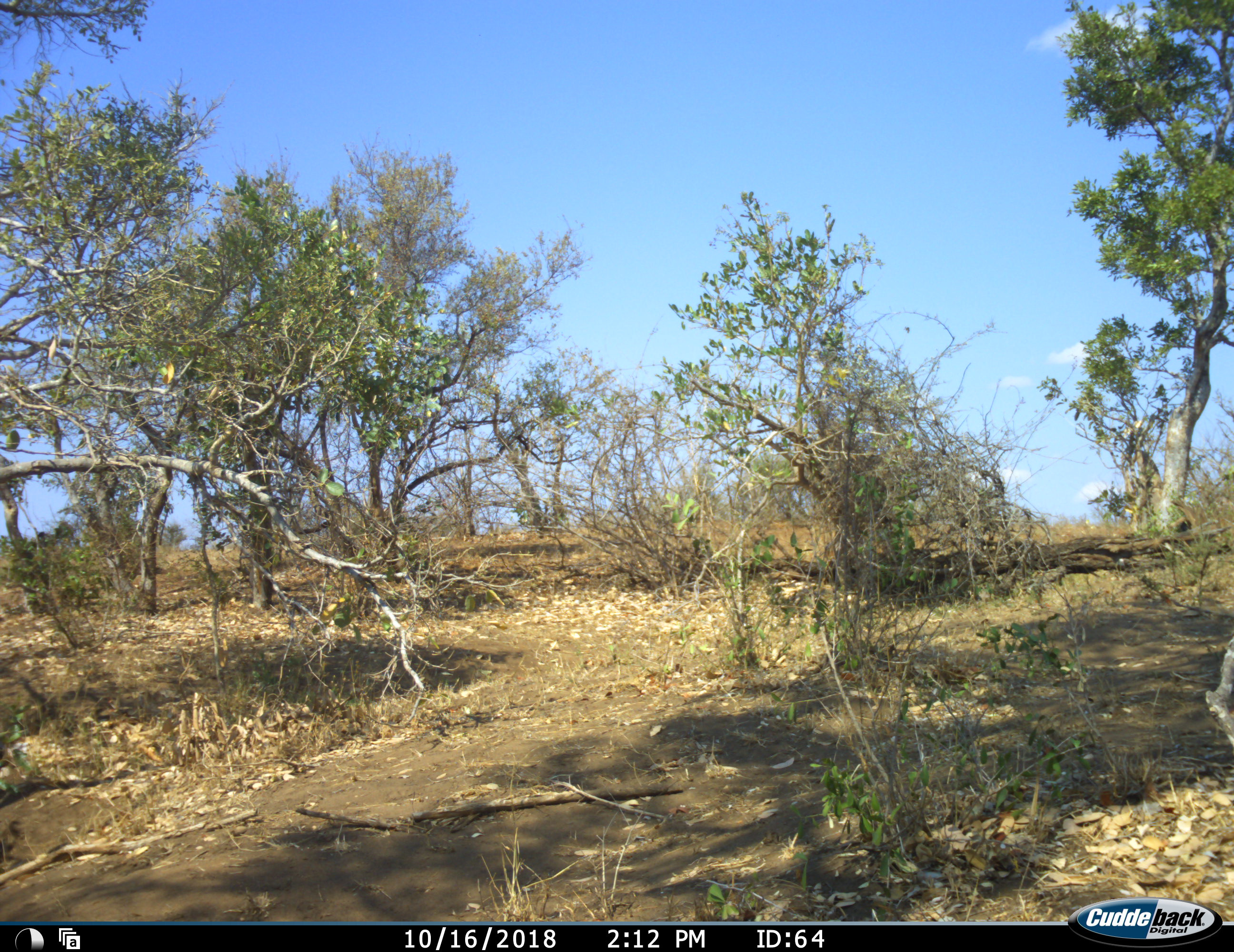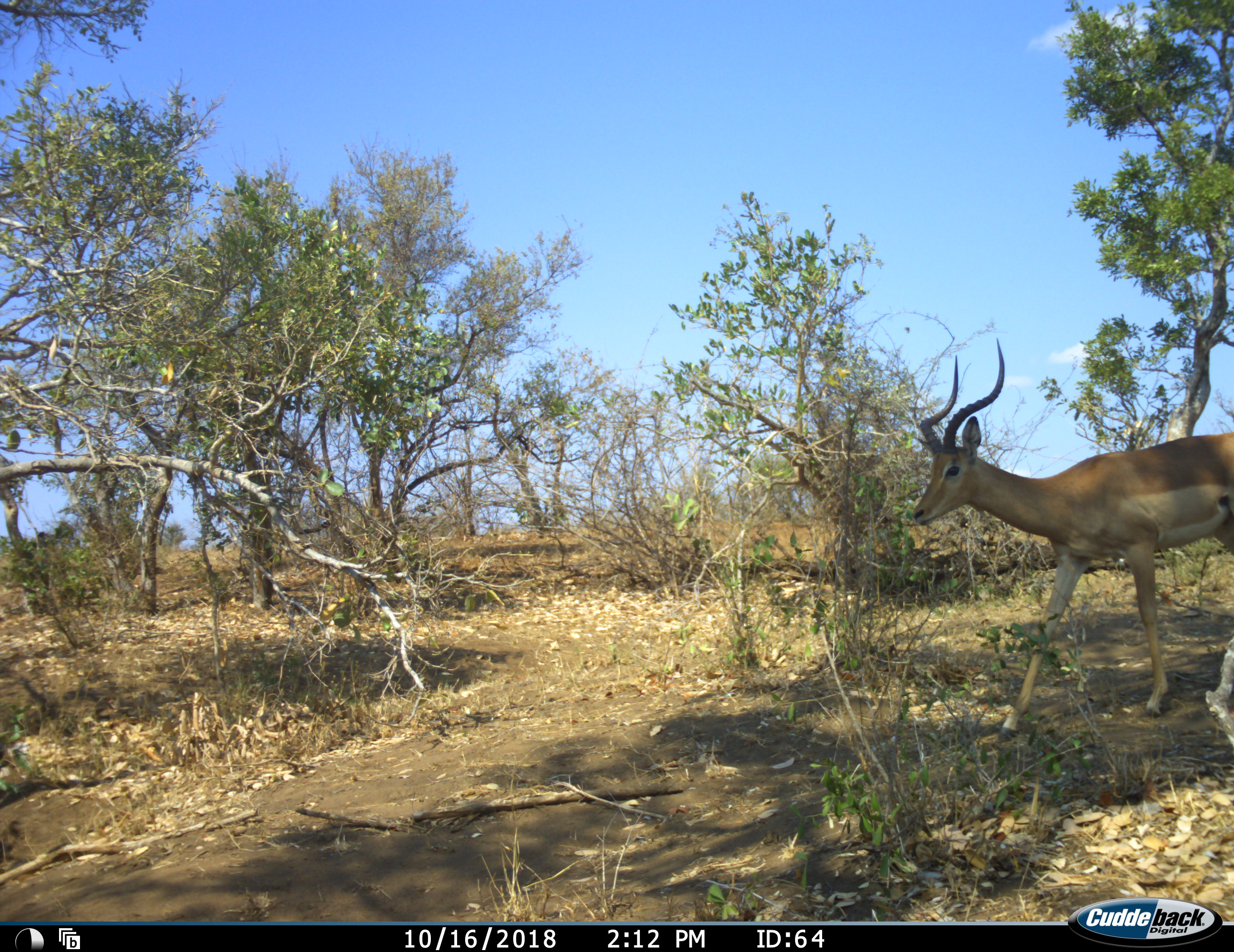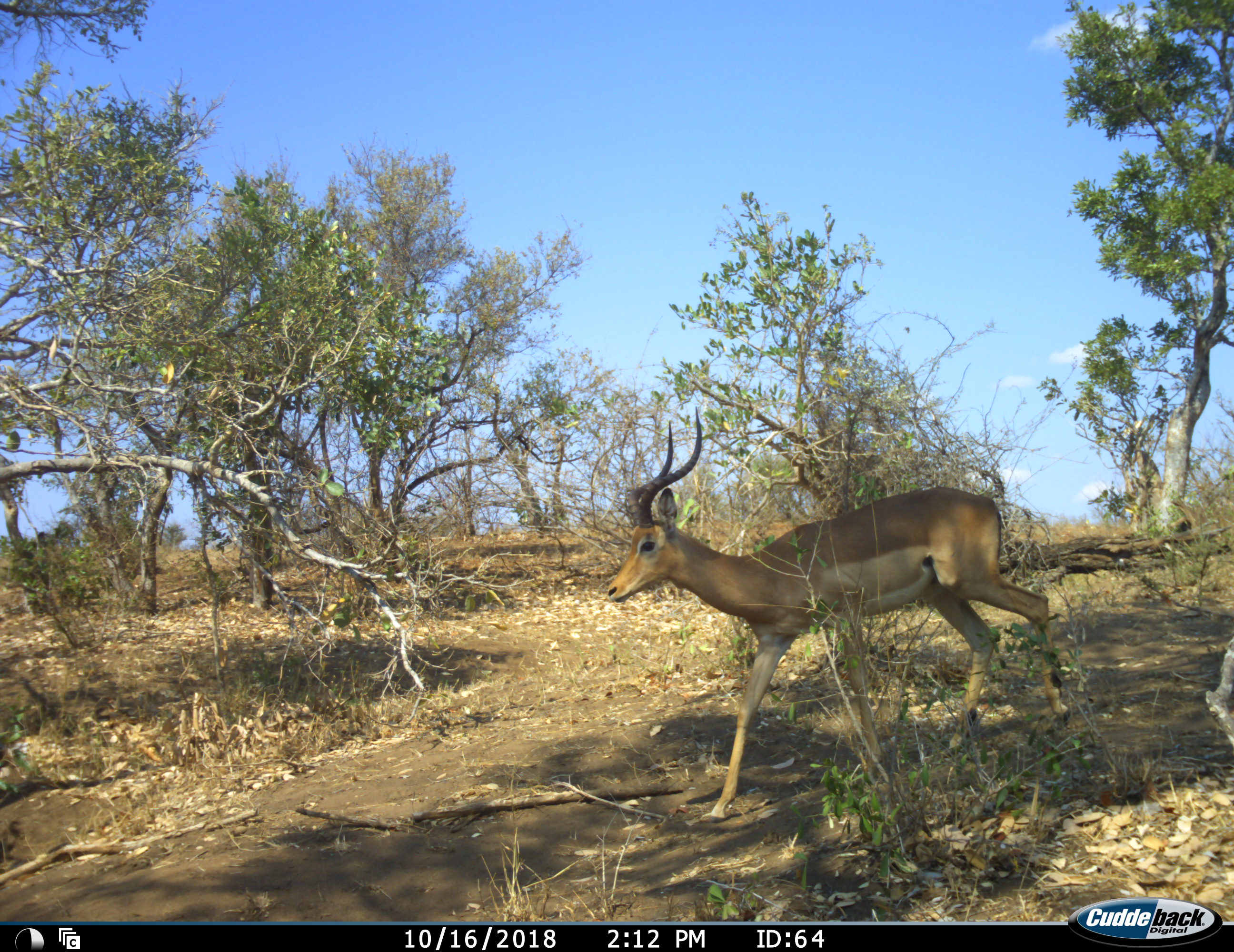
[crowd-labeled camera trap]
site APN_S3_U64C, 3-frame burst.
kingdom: Animalia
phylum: Chordata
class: Mammalia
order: Artiodactyla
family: Bovidae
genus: Aepyceros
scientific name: Aepyceros melampus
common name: impala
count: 1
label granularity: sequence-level